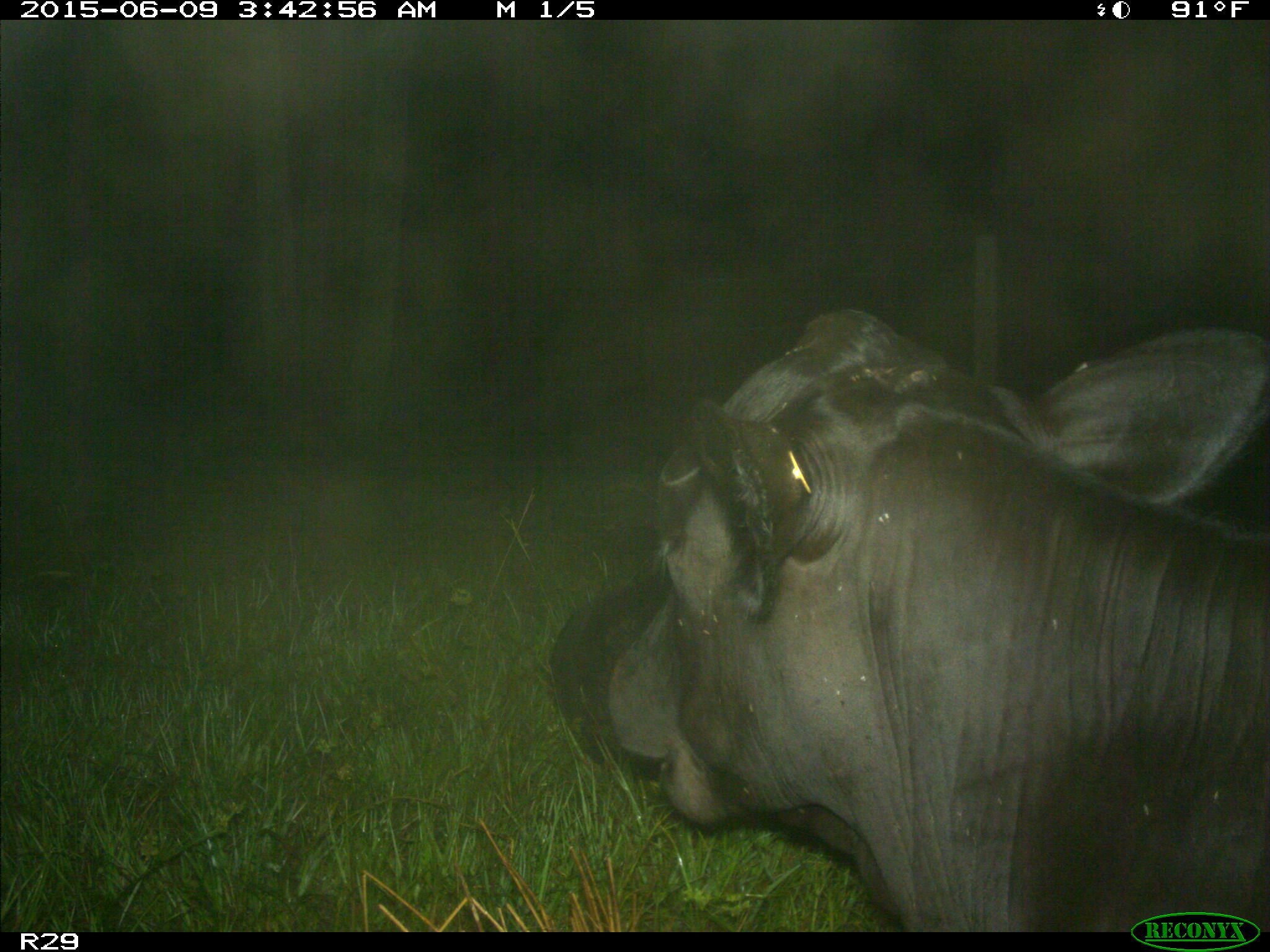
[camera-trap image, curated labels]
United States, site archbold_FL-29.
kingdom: Animalia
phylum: Chordata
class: Mammalia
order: Artiodactyla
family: Bovidae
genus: Bos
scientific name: Bos taurus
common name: domestic cow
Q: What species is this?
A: Bos taurus (domestic cow).